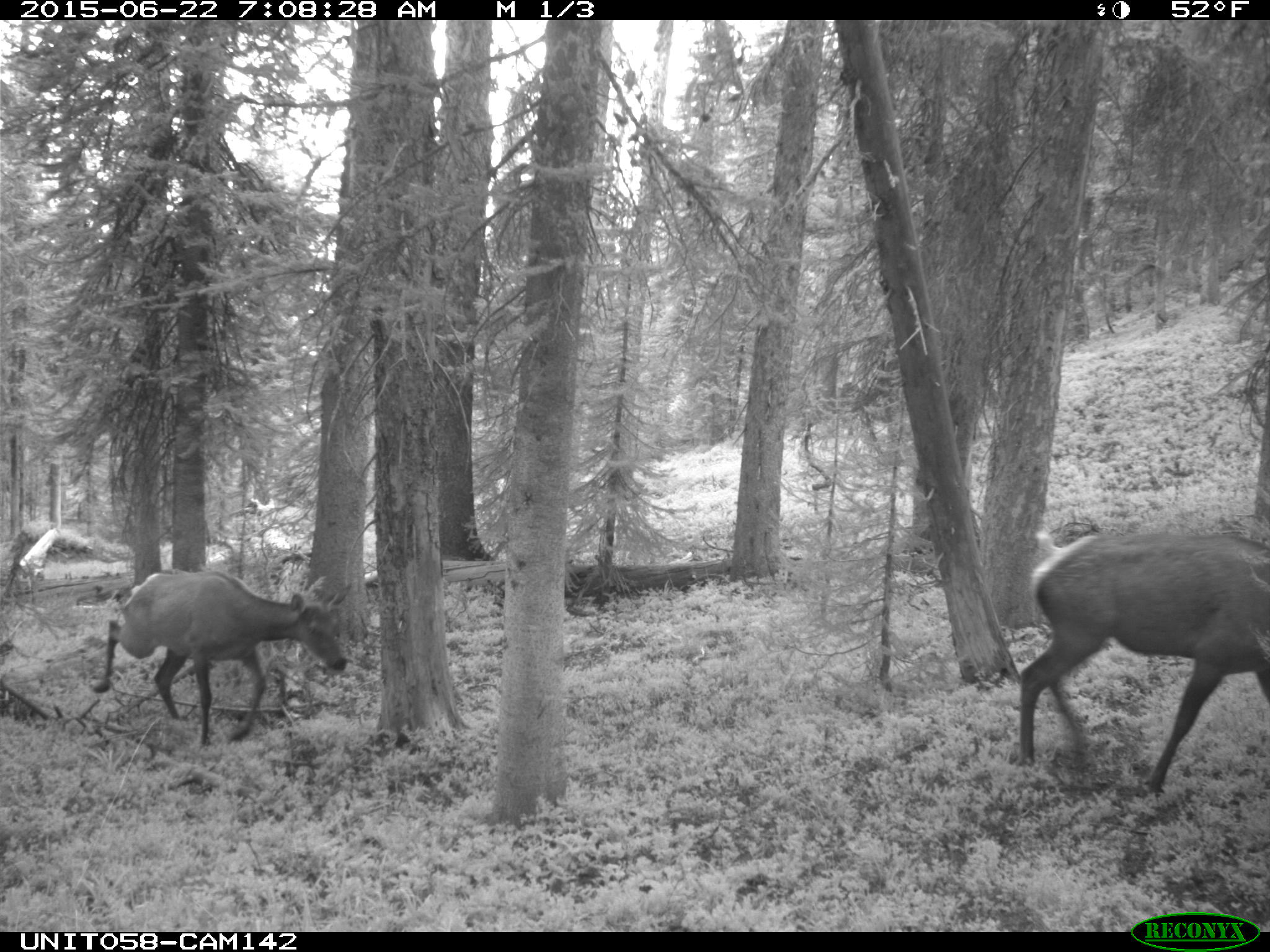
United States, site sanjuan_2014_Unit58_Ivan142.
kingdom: Animalia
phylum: Chordata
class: Mammalia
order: Artiodactyla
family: Cervidae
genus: Cervus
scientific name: Cervus elaphus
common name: red deer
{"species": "Cervus elaphus (red deer)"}